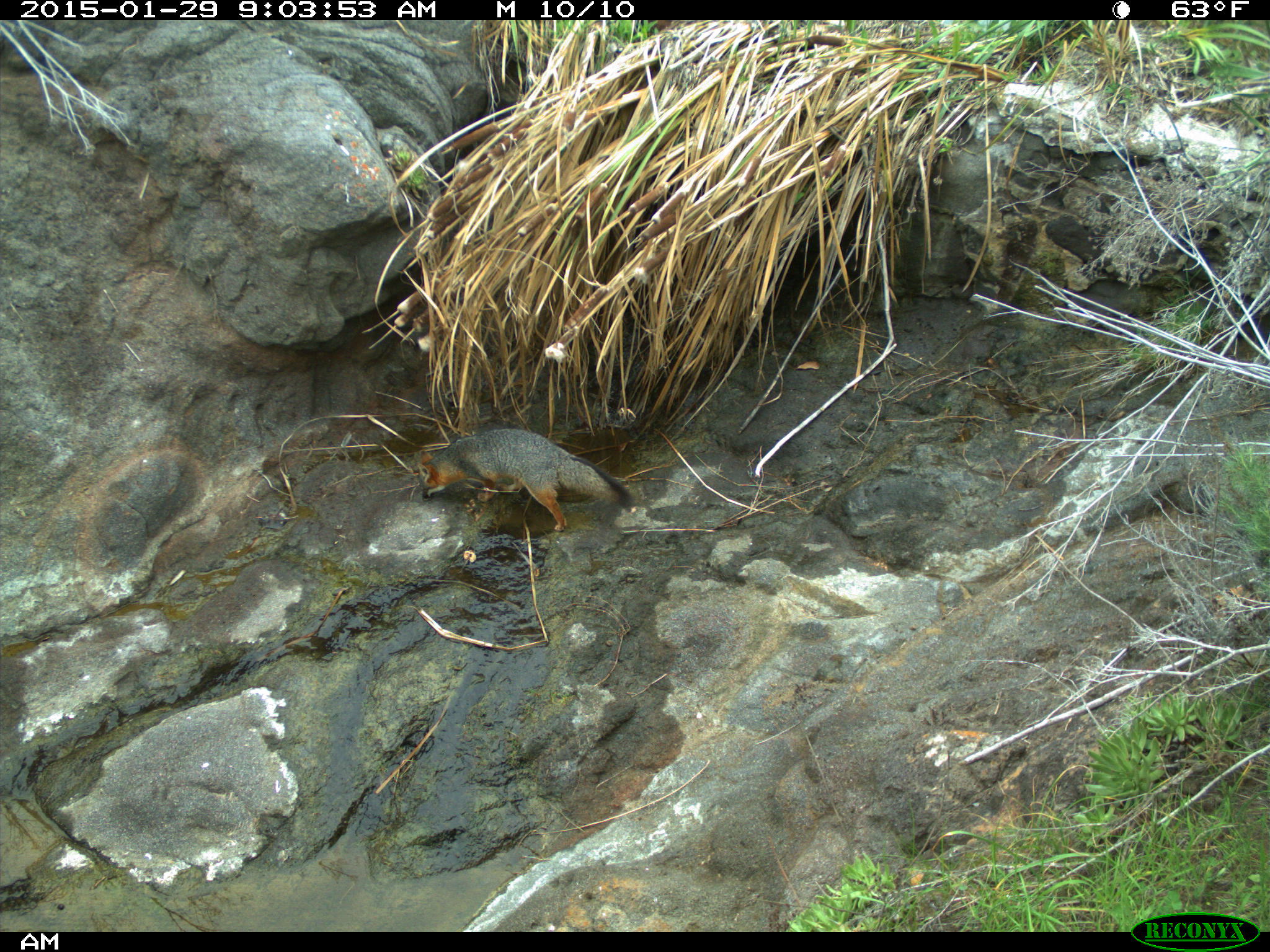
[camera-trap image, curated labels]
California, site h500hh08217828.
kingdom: Animalia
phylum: Chordata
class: Mammalia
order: Carnivora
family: Canidae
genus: Urocyon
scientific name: Urocyon littoralis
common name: island fox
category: fox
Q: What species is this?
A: Fox (island fox) (Urocyon littoralis).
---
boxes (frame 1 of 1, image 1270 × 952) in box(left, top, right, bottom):
fox: box(417, 428, 636, 531)